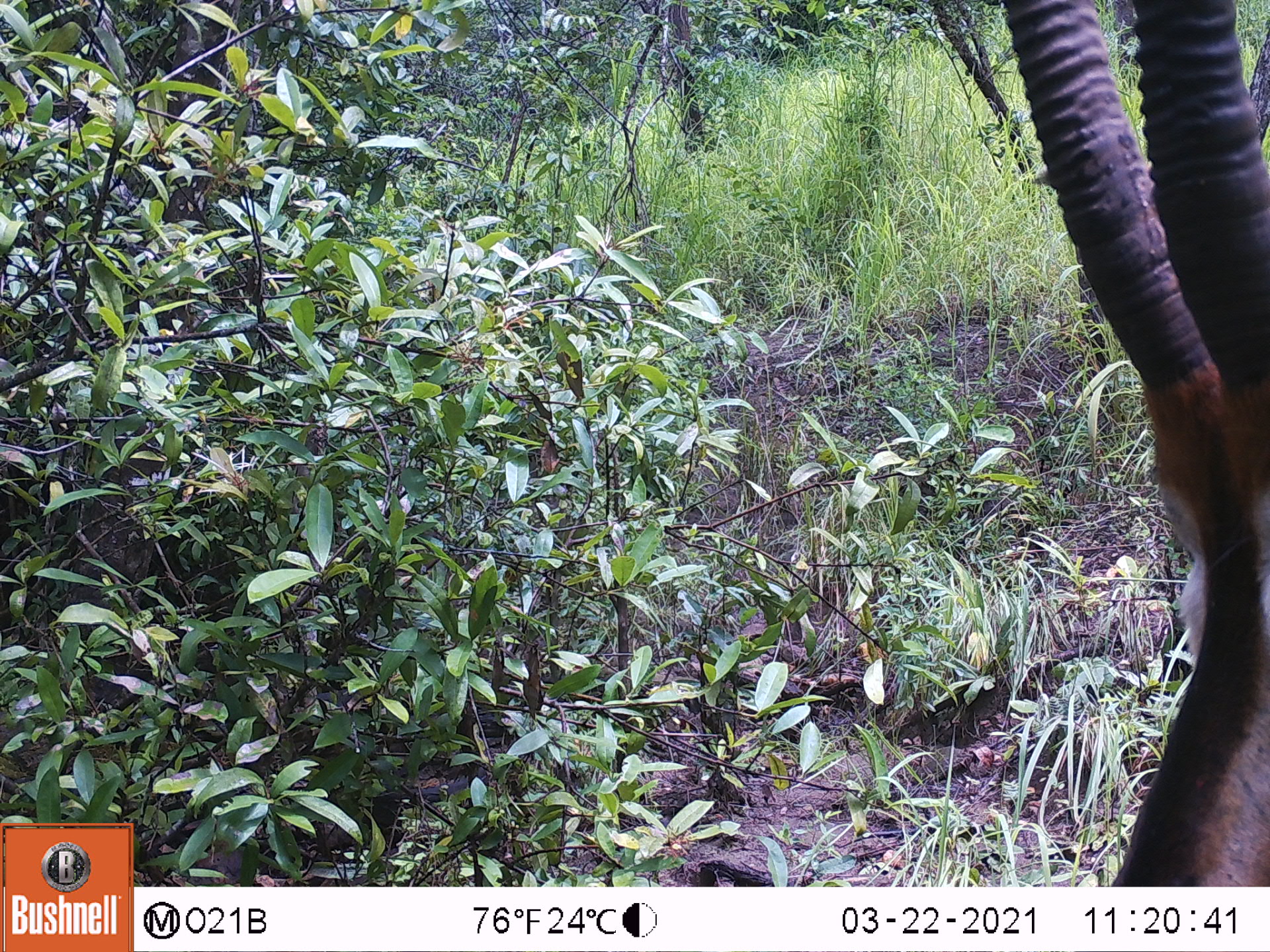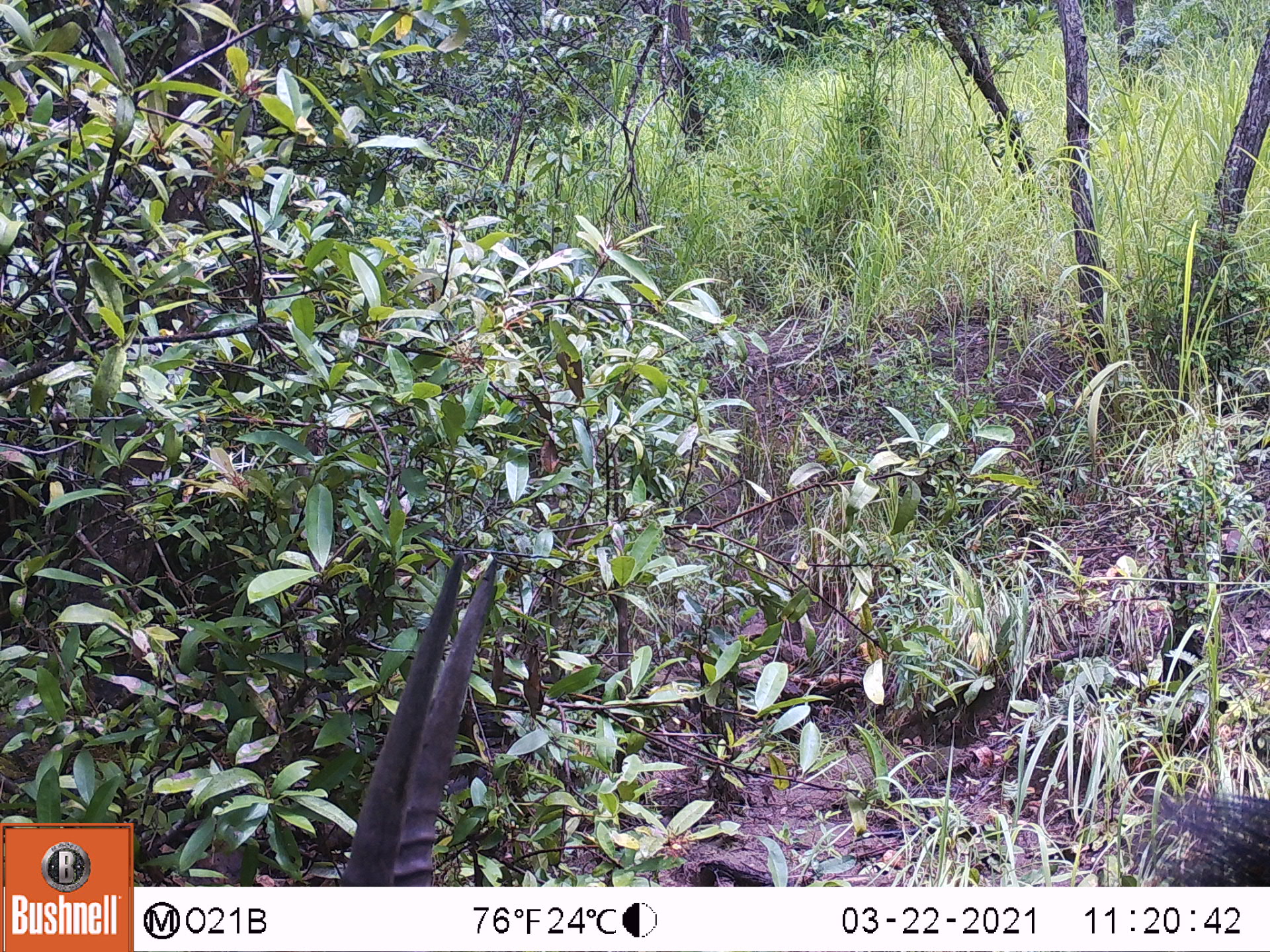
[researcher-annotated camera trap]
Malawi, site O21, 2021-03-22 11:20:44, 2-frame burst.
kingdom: Animalia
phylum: Chordata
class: Mammalia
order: Artiodactyla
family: Bovidae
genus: Hippotragus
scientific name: Hippotragus niger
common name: sable antelope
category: sable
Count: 1.